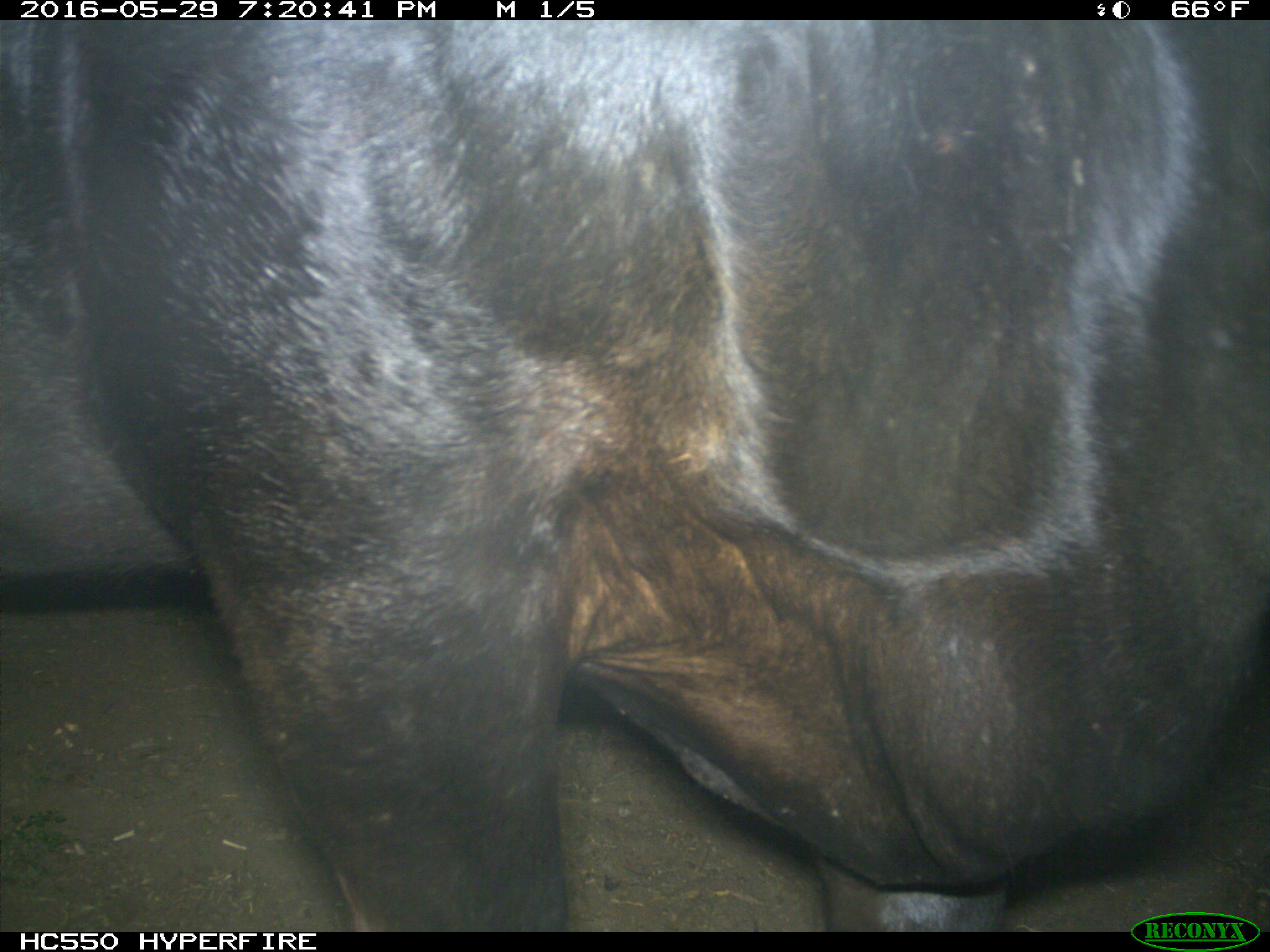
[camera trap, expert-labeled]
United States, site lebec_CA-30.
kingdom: Animalia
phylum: Chordata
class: Mammalia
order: Artiodactyla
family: Bovidae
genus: Bos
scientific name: Bos taurus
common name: domestic cow